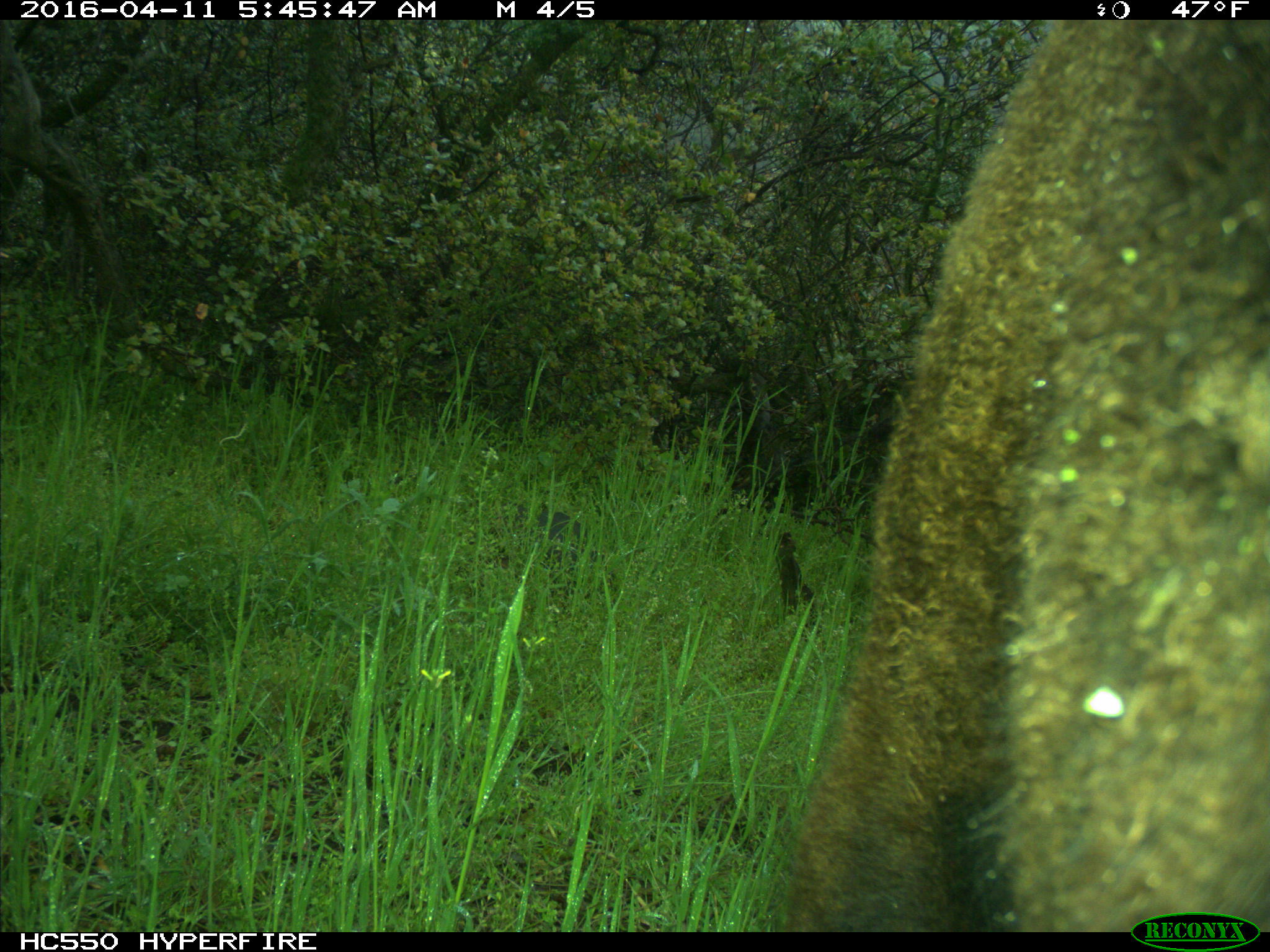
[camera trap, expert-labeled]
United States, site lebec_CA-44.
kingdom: Animalia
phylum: Chordata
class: Mammalia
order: Artiodactyla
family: Bovidae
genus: Bos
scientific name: Bos taurus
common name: domestic cow